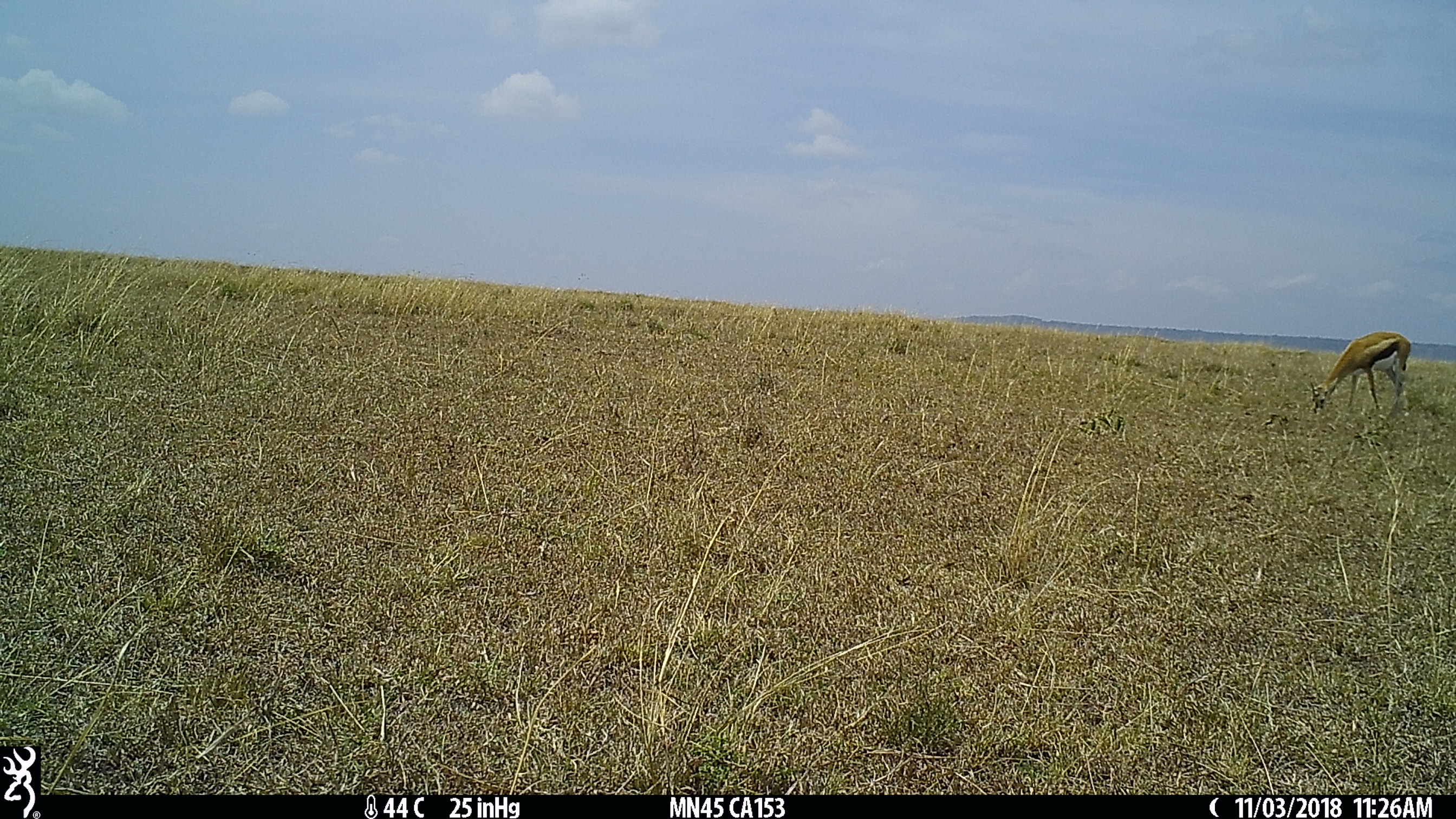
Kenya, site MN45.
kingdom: Animalia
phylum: Chordata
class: Mammalia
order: Artiodactyla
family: Bovidae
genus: Eudorcas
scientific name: Eudorcas thomsonii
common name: thomon's gazelle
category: gazelle thomsons